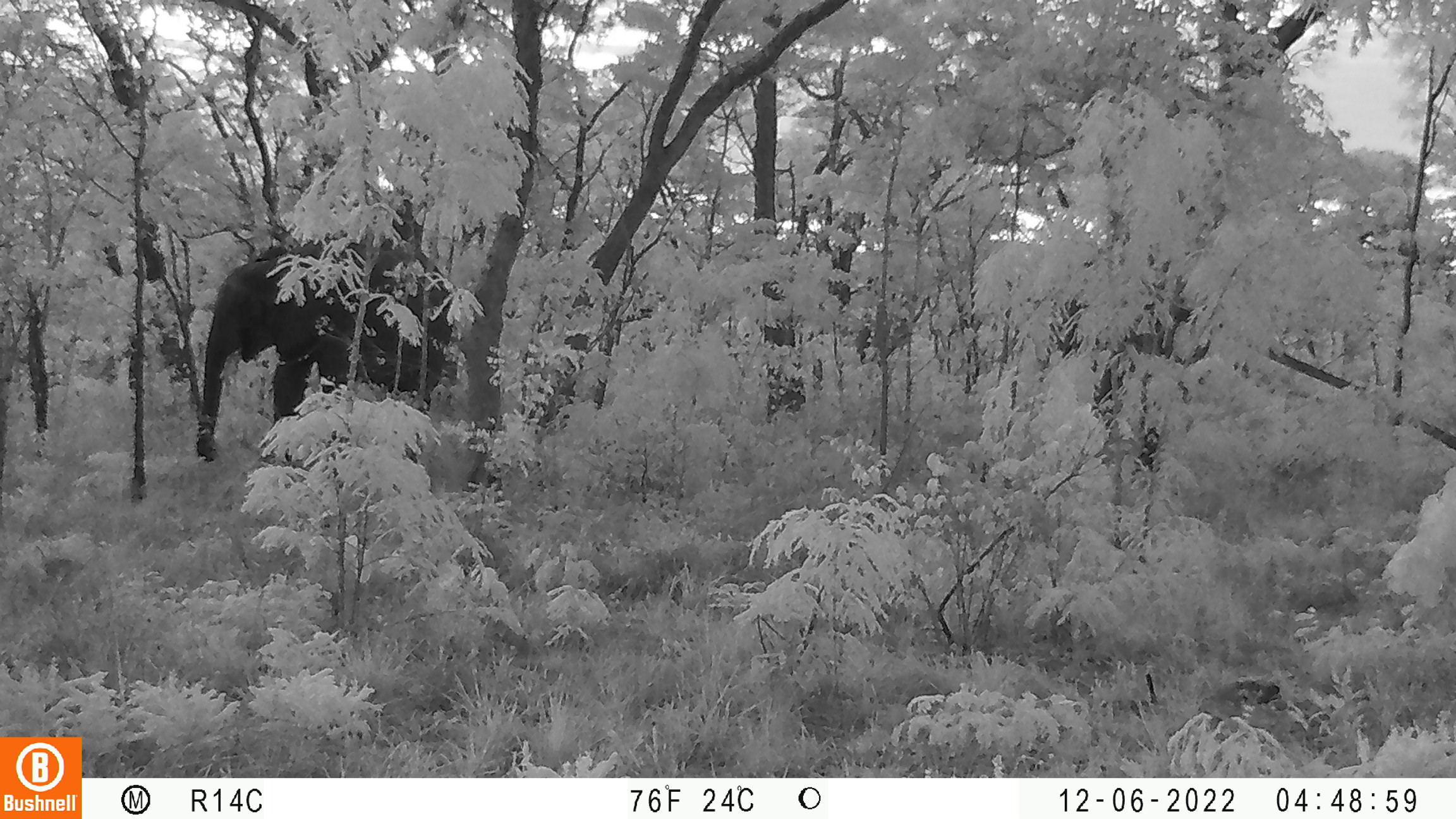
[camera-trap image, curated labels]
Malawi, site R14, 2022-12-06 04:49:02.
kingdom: Animalia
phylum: Chordata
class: Mammalia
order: Proboscidea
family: Elephantidae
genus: Loxodonta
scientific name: Loxodonta africana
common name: african savanna elephant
African savanna elephant (Loxodonta africana), count 1.